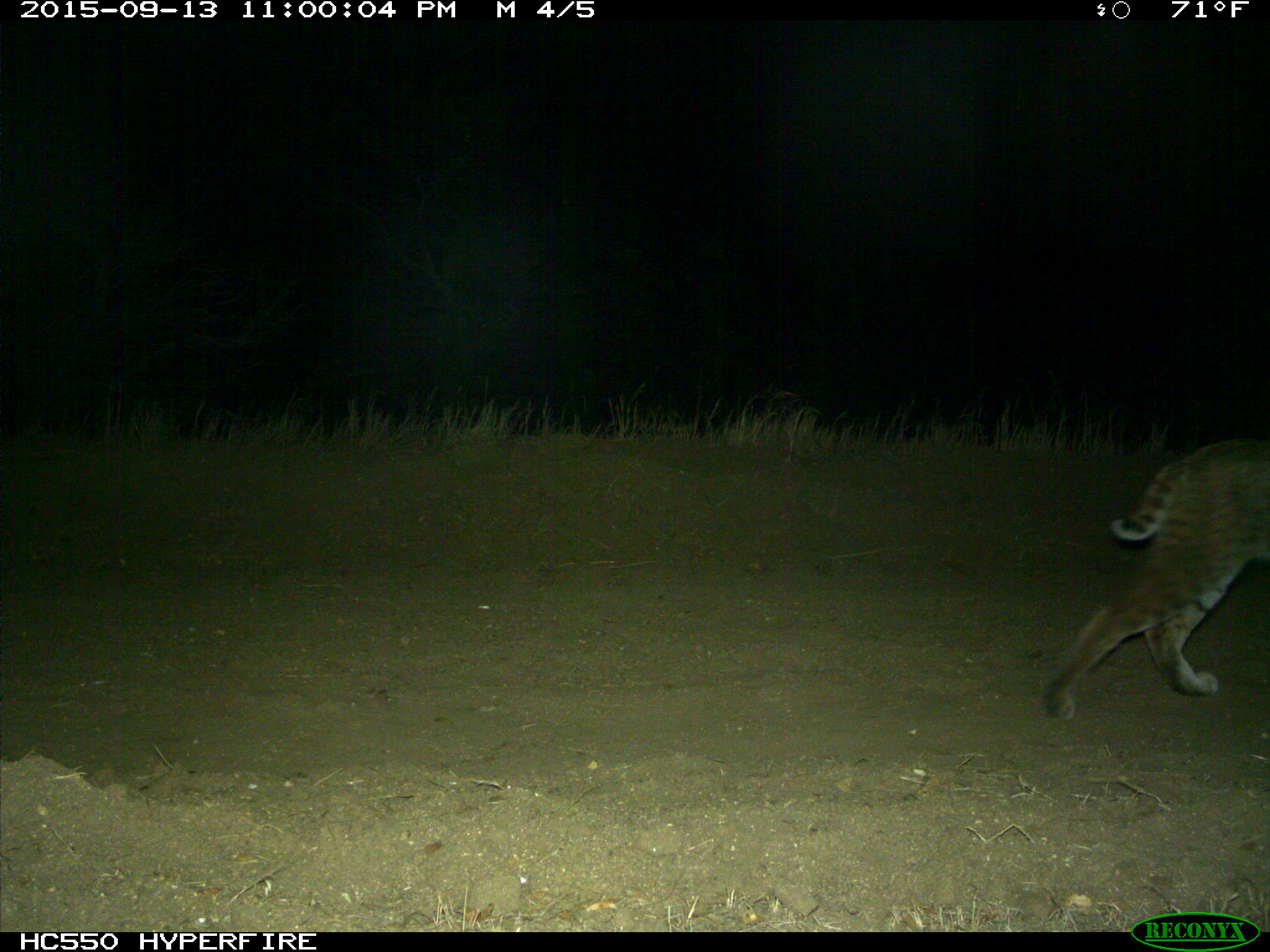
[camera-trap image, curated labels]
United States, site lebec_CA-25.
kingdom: Animalia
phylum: Chordata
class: Mammalia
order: Carnivora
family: Felidae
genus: Lynx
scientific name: Lynx rufus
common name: bobcat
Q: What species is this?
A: Lynx rufus (bobcat).